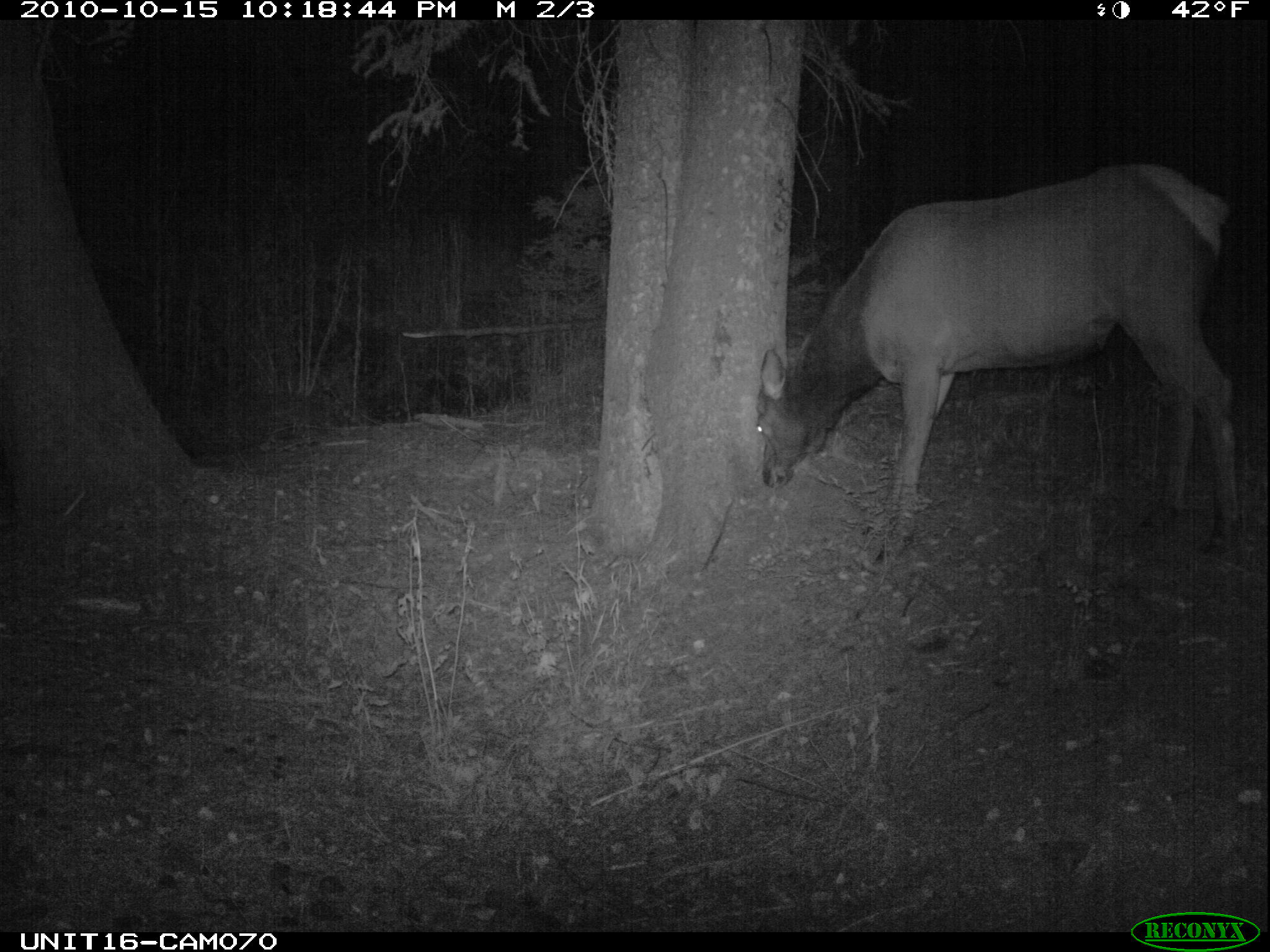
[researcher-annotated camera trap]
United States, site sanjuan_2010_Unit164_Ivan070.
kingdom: Animalia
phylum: Chordata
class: Mammalia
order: Artiodactyla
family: Cervidae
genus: Cervus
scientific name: Cervus elaphus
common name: red deer